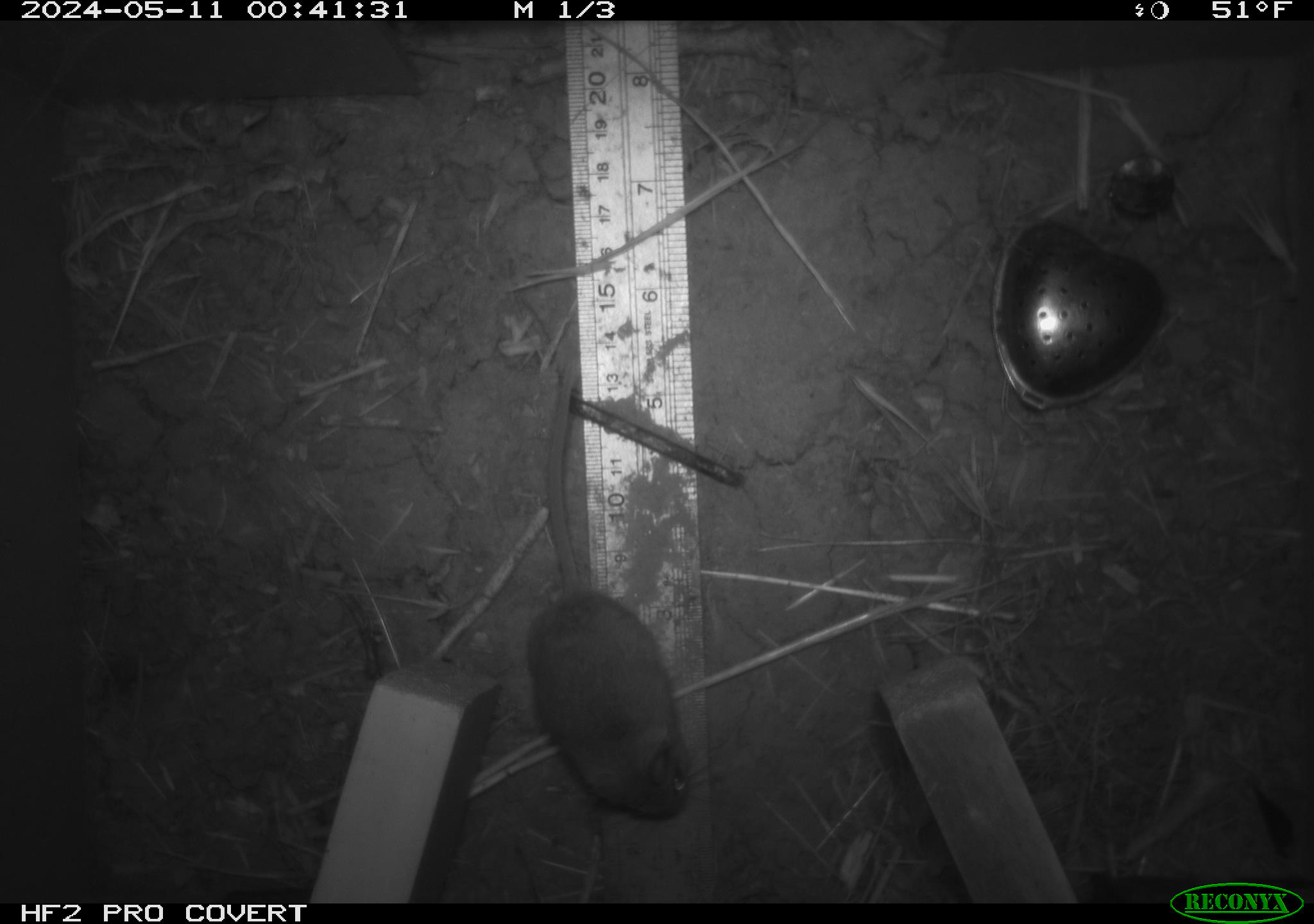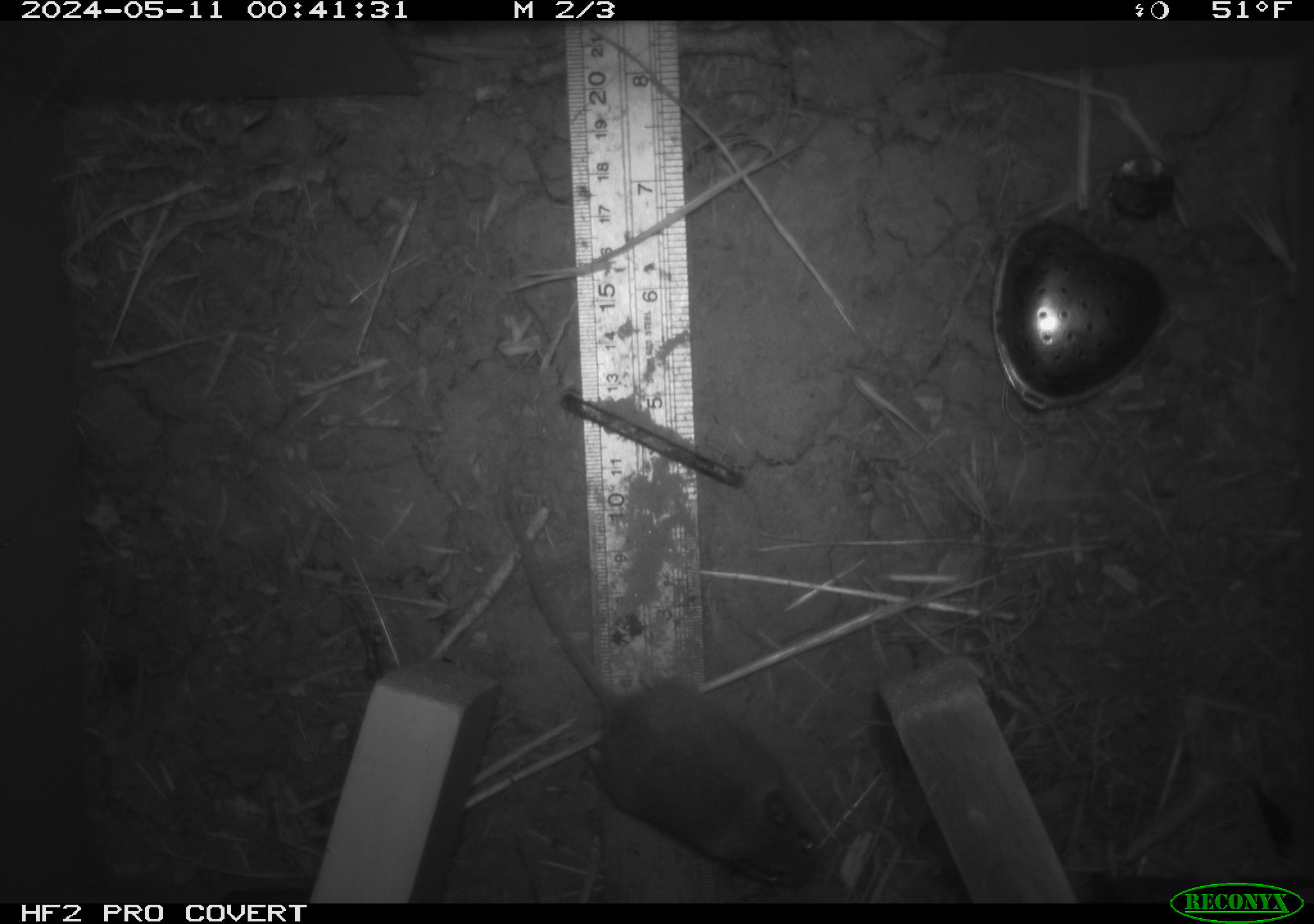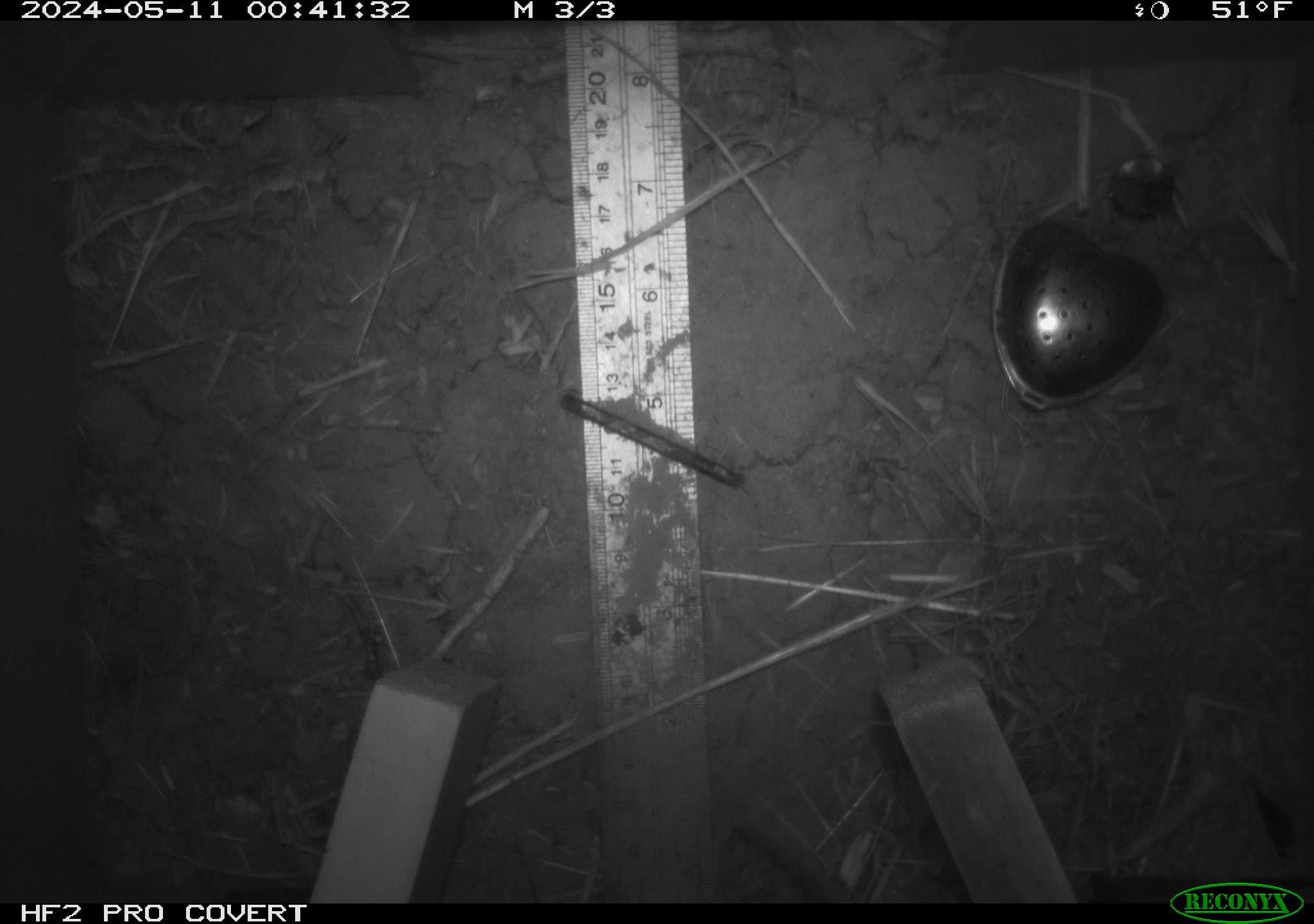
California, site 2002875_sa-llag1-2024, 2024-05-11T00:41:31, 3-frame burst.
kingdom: Animalia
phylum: Chordata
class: Mammalia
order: Rodentia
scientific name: Rodentia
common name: mouse species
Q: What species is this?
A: Mouse species (Rodentia).